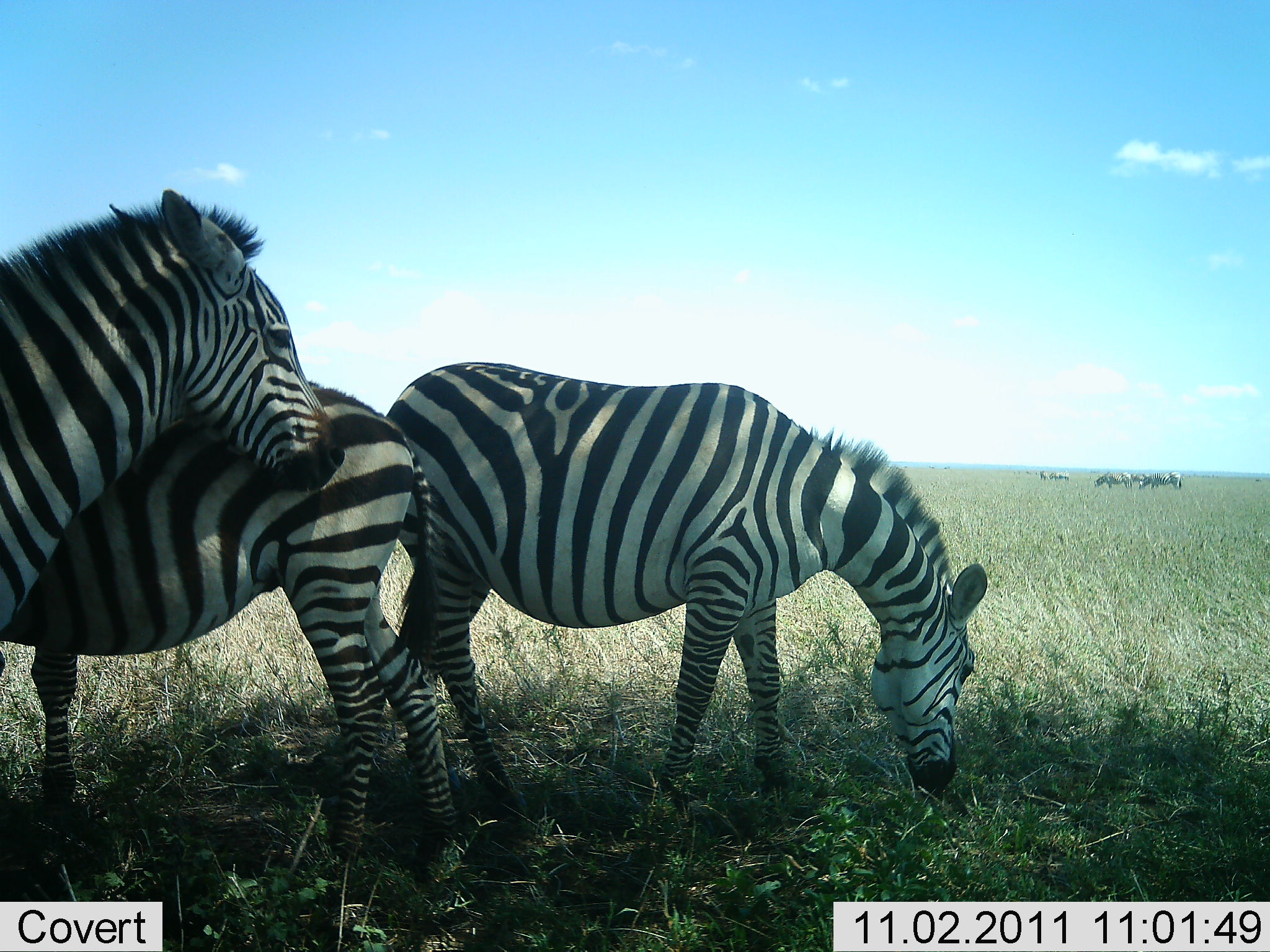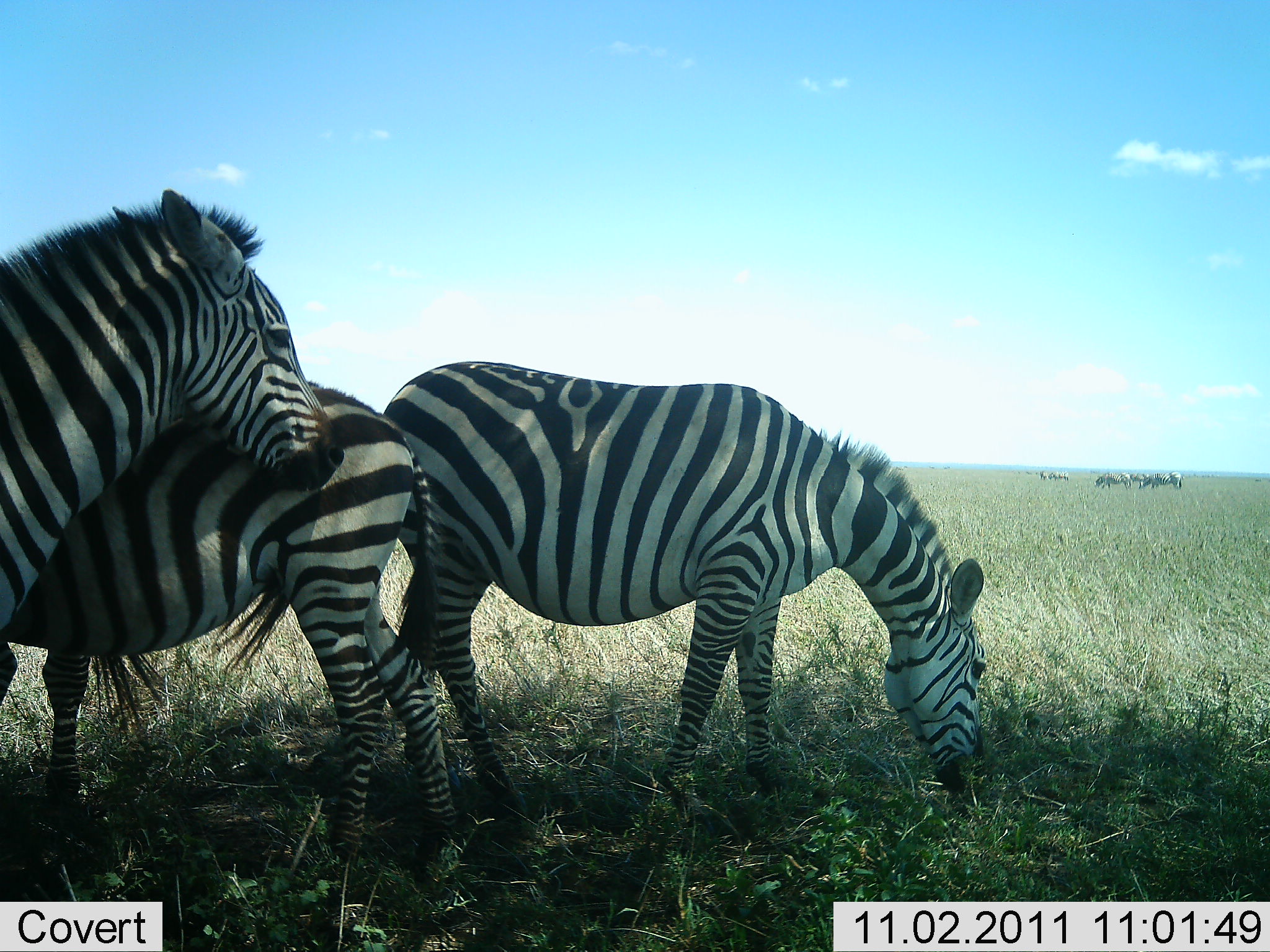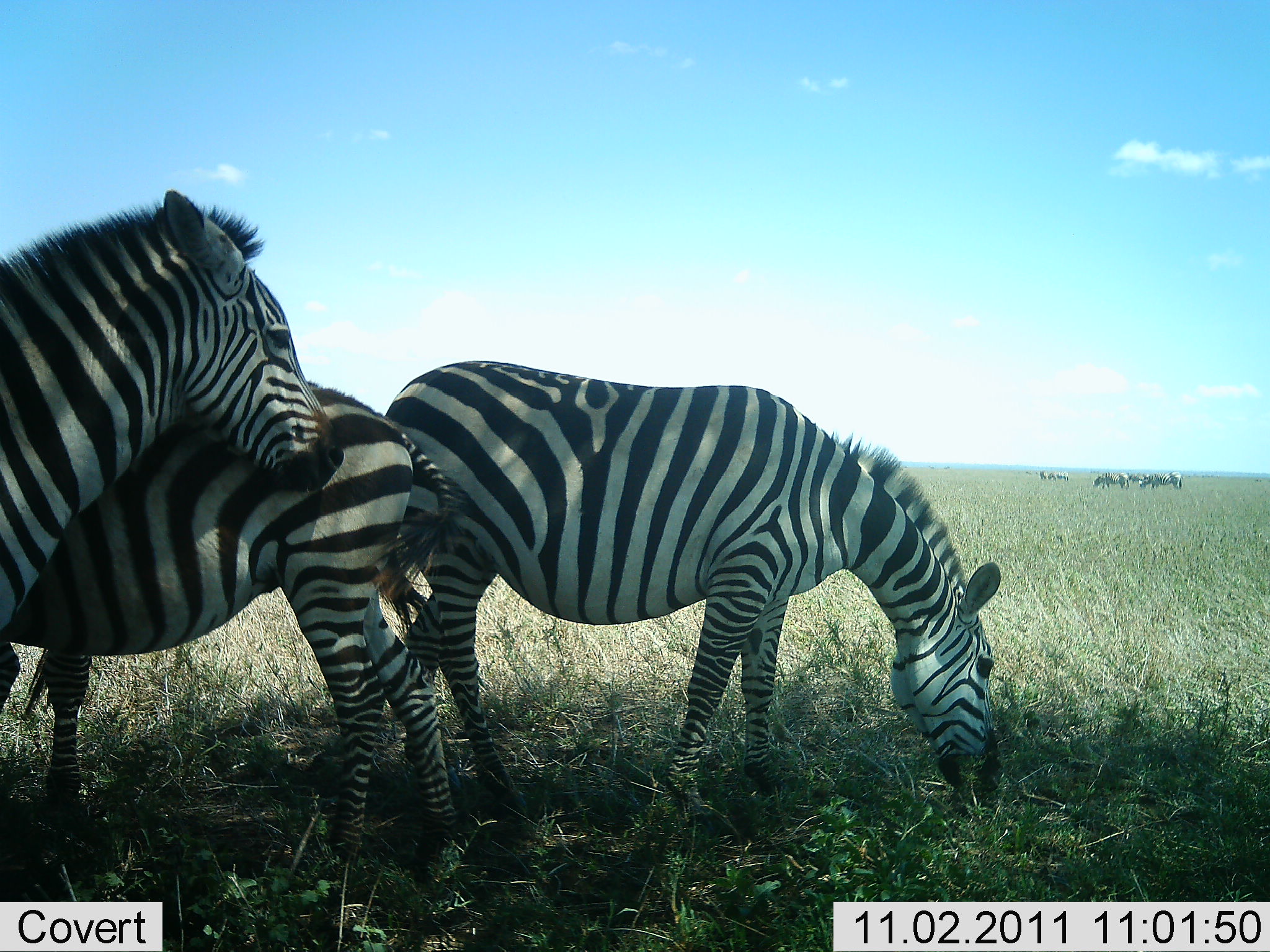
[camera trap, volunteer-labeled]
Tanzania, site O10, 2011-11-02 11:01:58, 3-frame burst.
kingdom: Animalia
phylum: Chordata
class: Mammalia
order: Perissodactyla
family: Equidae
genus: Equus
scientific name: Equus quagga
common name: plains zebra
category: zebra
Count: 3.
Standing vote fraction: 62%.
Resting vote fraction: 19%.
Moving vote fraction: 6%.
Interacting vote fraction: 31%.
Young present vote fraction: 0%.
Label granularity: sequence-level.